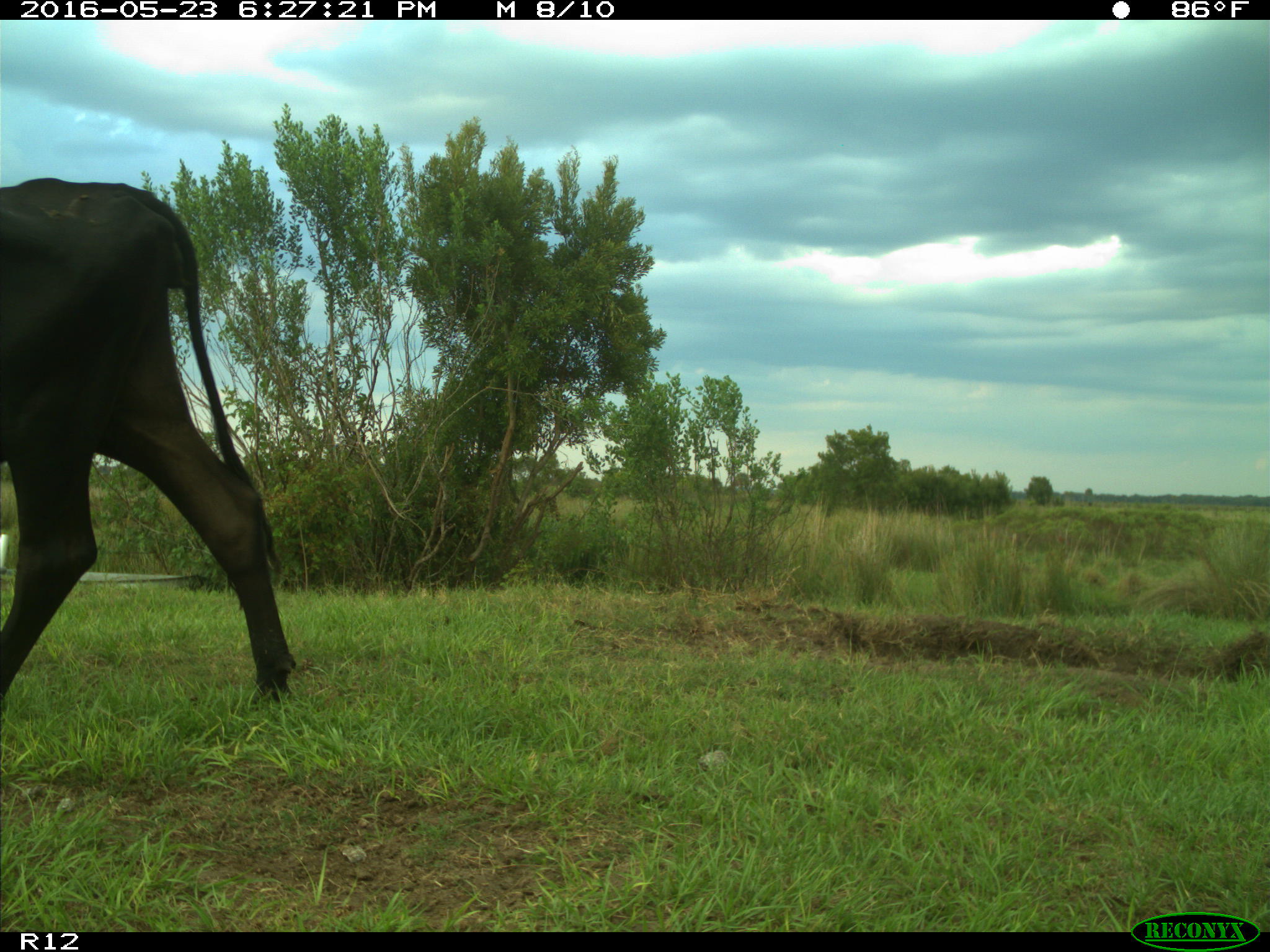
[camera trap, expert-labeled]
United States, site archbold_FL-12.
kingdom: Animalia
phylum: Chordata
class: Mammalia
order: Artiodactyla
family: Bovidae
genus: Bos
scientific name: Bos taurus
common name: domestic cow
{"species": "Bos taurus (domestic cow)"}